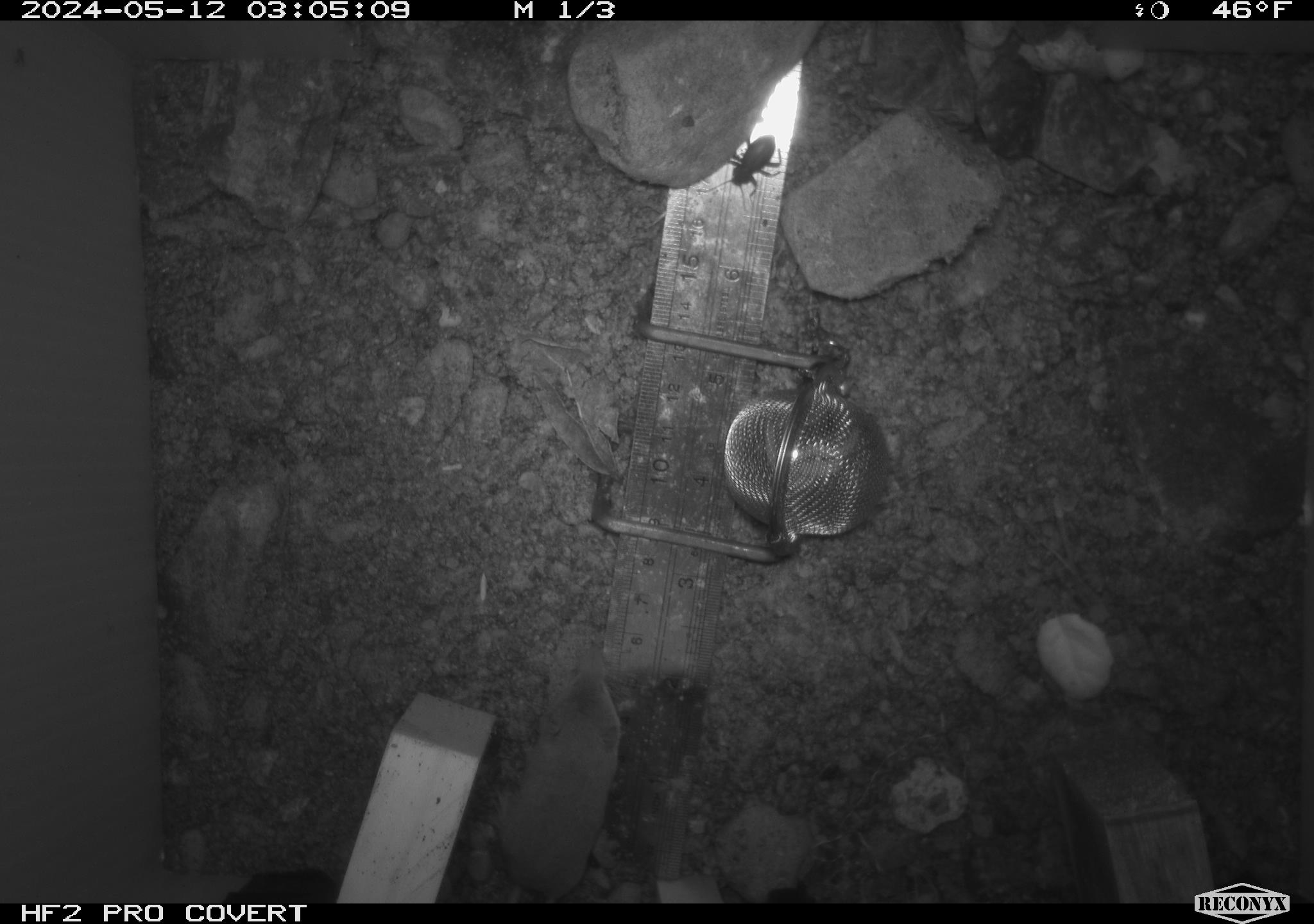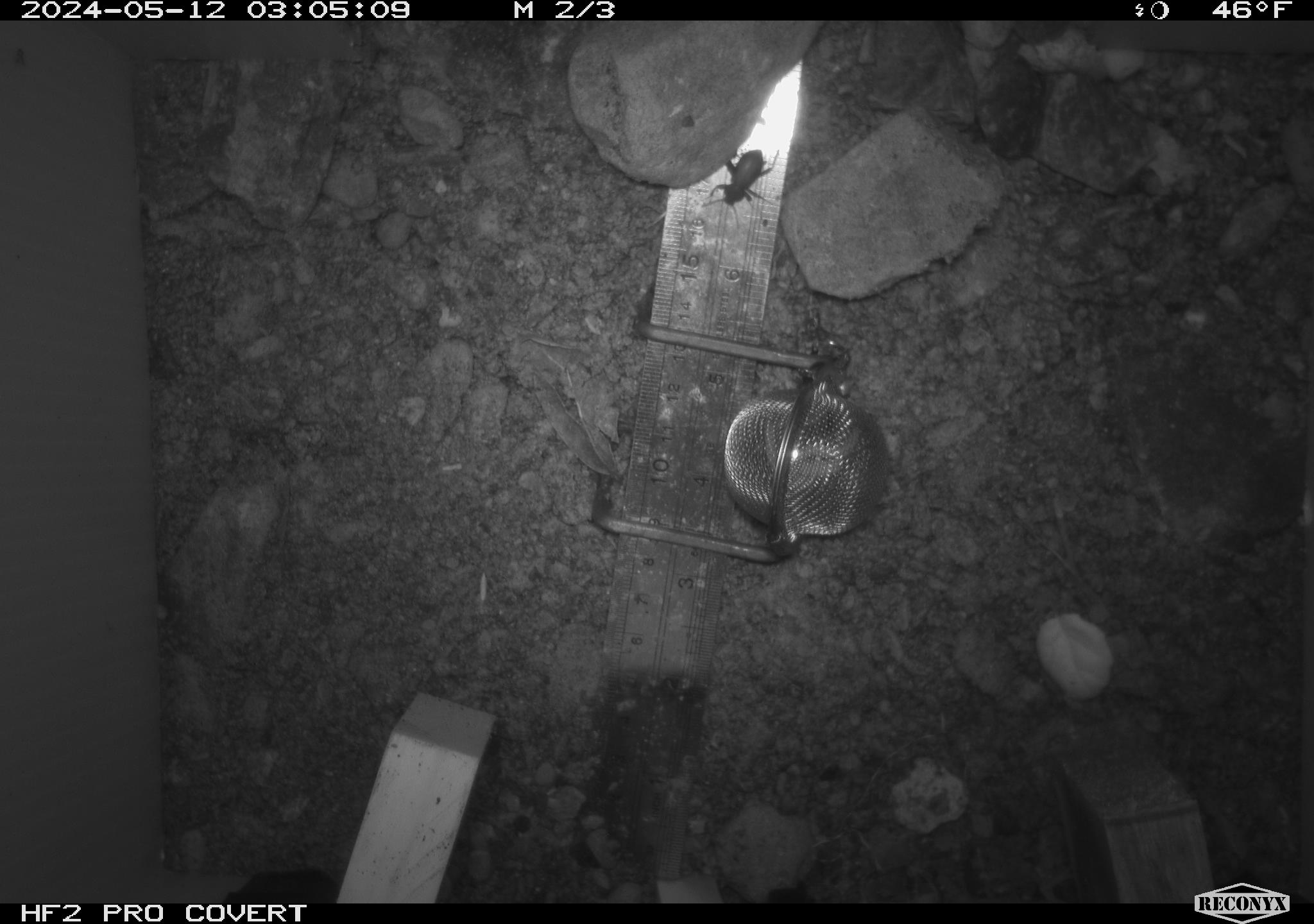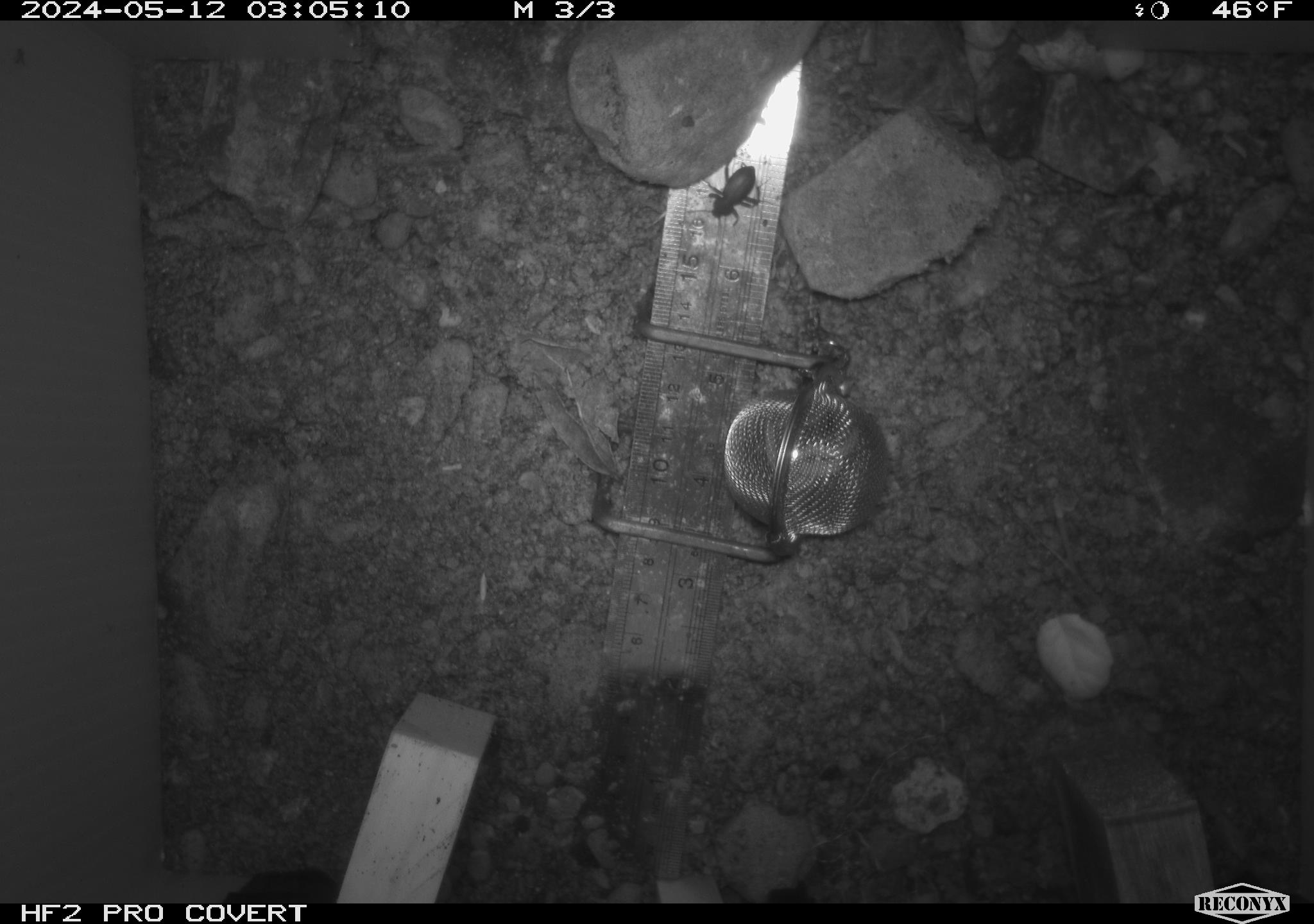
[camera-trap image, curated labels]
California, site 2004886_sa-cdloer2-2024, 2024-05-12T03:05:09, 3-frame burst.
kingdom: Animalia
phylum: Chordata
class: Mammalia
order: Eulipotyphla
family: Soricidae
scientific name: Soricidae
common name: shrews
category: soricidae family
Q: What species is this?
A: Soricidae family (shrews) (Soricidae).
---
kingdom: Animalia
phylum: Arthropoda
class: Insecta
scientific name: Insecta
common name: insect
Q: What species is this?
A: Insect (Insecta).